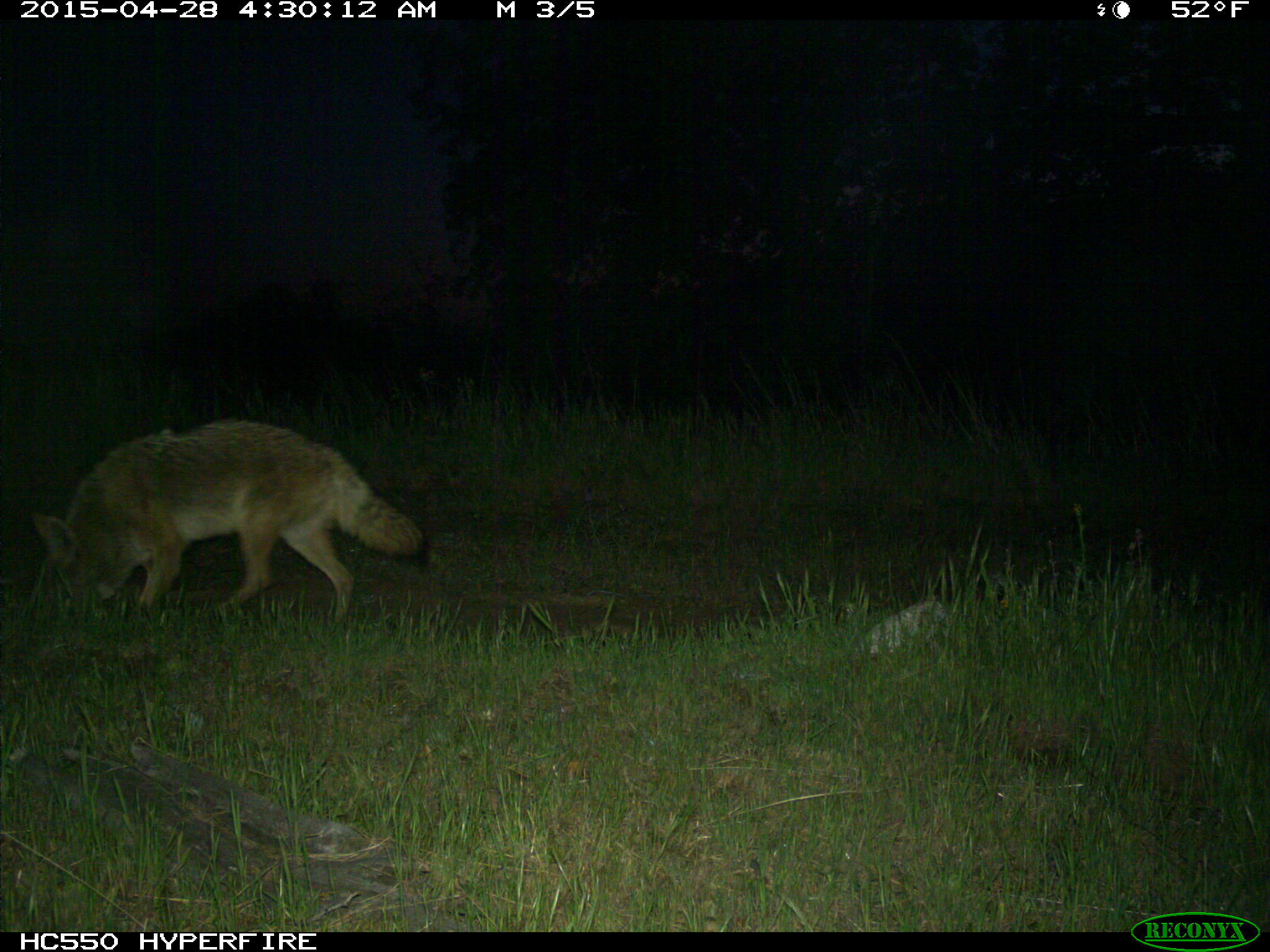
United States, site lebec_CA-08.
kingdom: Animalia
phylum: Chordata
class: Mammalia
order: Carnivora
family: Canidae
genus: Canis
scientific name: Canis latrans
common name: coyote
Canis latrans (coyote).